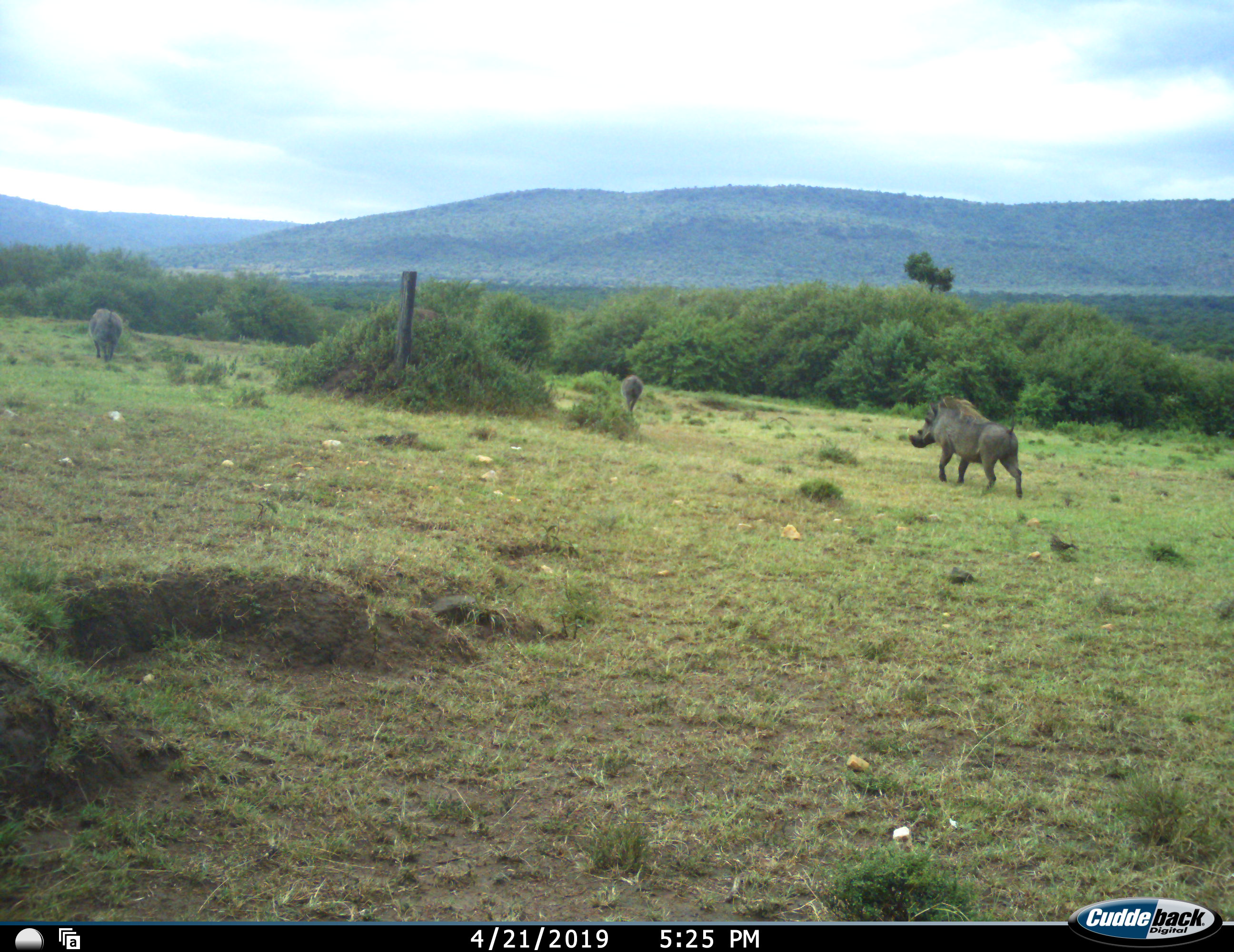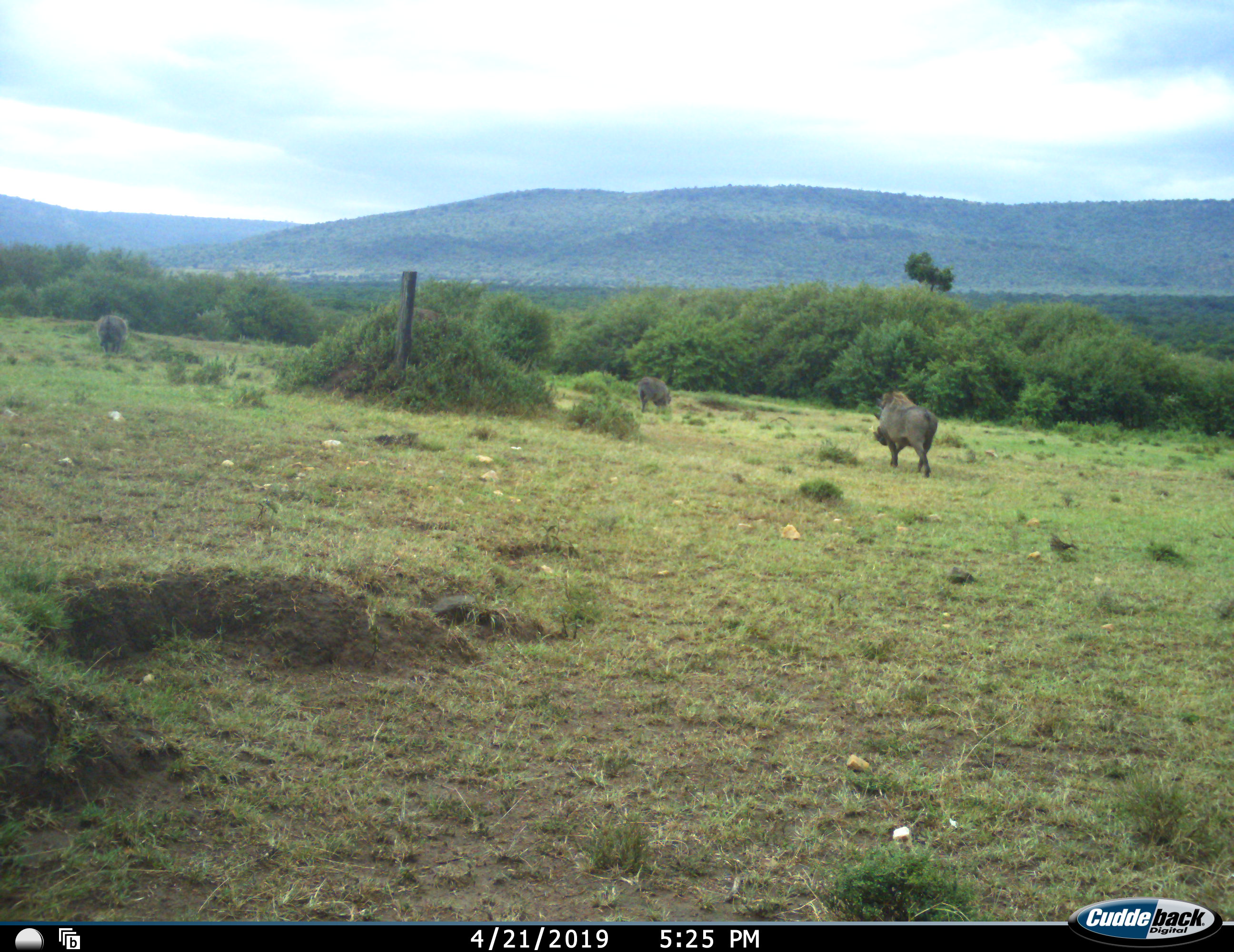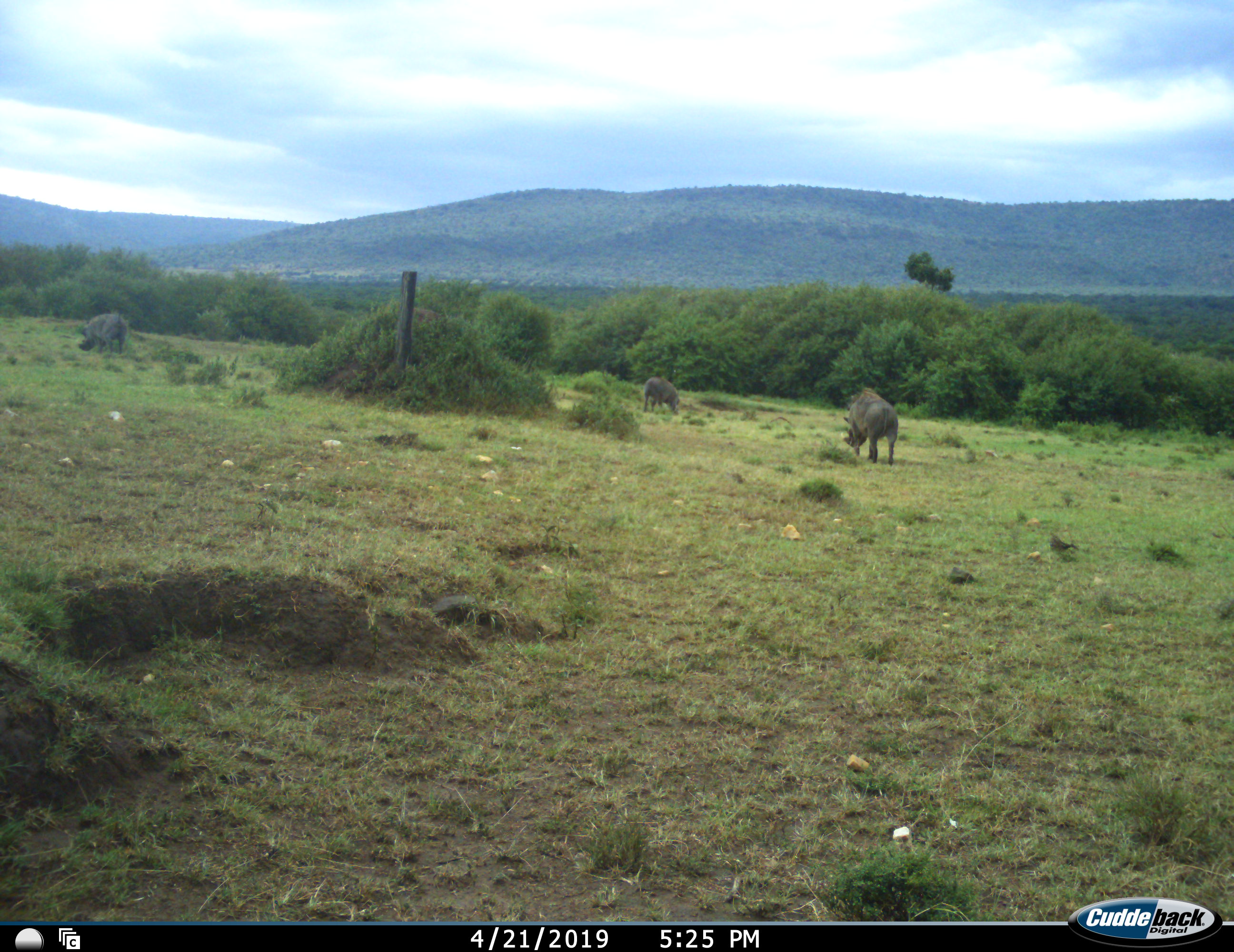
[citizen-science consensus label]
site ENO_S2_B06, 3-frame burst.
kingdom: Animalia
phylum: Chordata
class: Mammalia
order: Artiodactyla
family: Suidae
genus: Phacochoerus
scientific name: Phacochoerus africanus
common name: warthog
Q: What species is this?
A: Warthog (Phacochoerus africanus).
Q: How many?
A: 3.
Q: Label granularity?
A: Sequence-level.